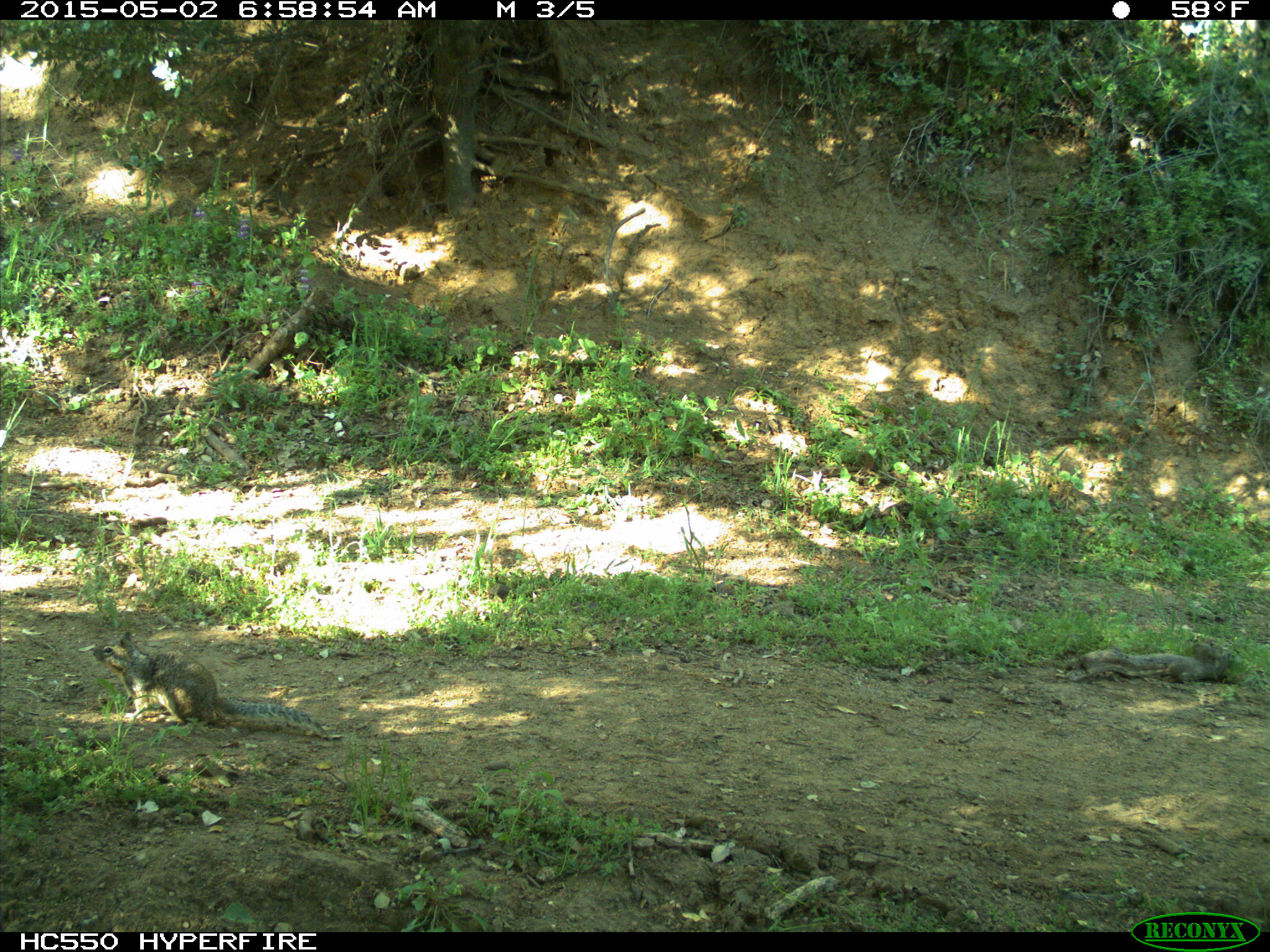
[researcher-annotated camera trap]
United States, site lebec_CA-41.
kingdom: Animalia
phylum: Chordata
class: Mammalia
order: Rodentia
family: Sciuridae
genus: Otospermophilus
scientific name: Otospermophilus beecheyi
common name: california ground squirrel